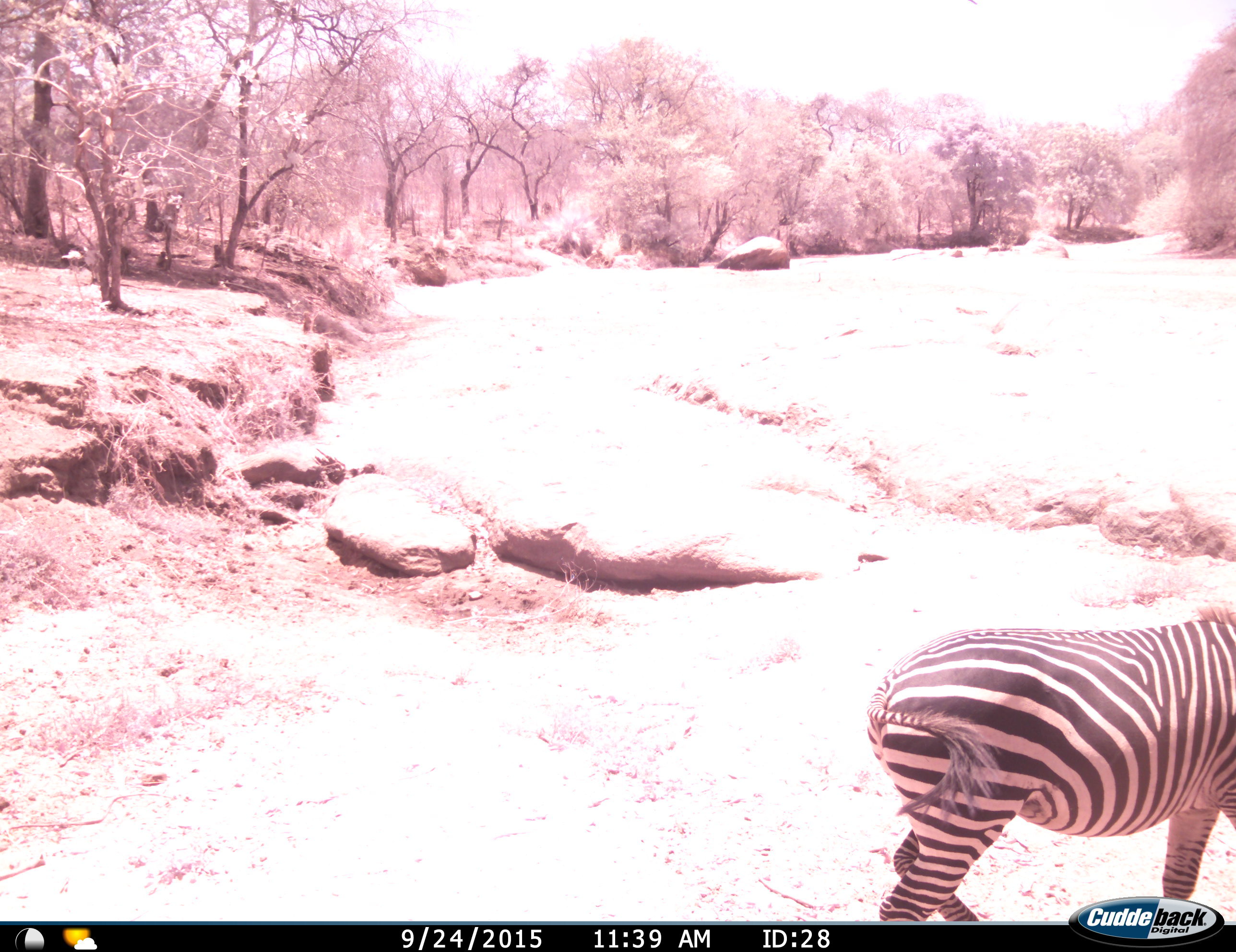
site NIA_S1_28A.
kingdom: Animalia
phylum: Chordata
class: Mammalia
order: Perissodactyla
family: Equidae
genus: Equus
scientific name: Equus quagga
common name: plains zebra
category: zebraplains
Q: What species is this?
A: Zebraplains (plains zebra) (Equus quagga).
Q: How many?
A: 1.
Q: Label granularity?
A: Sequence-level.